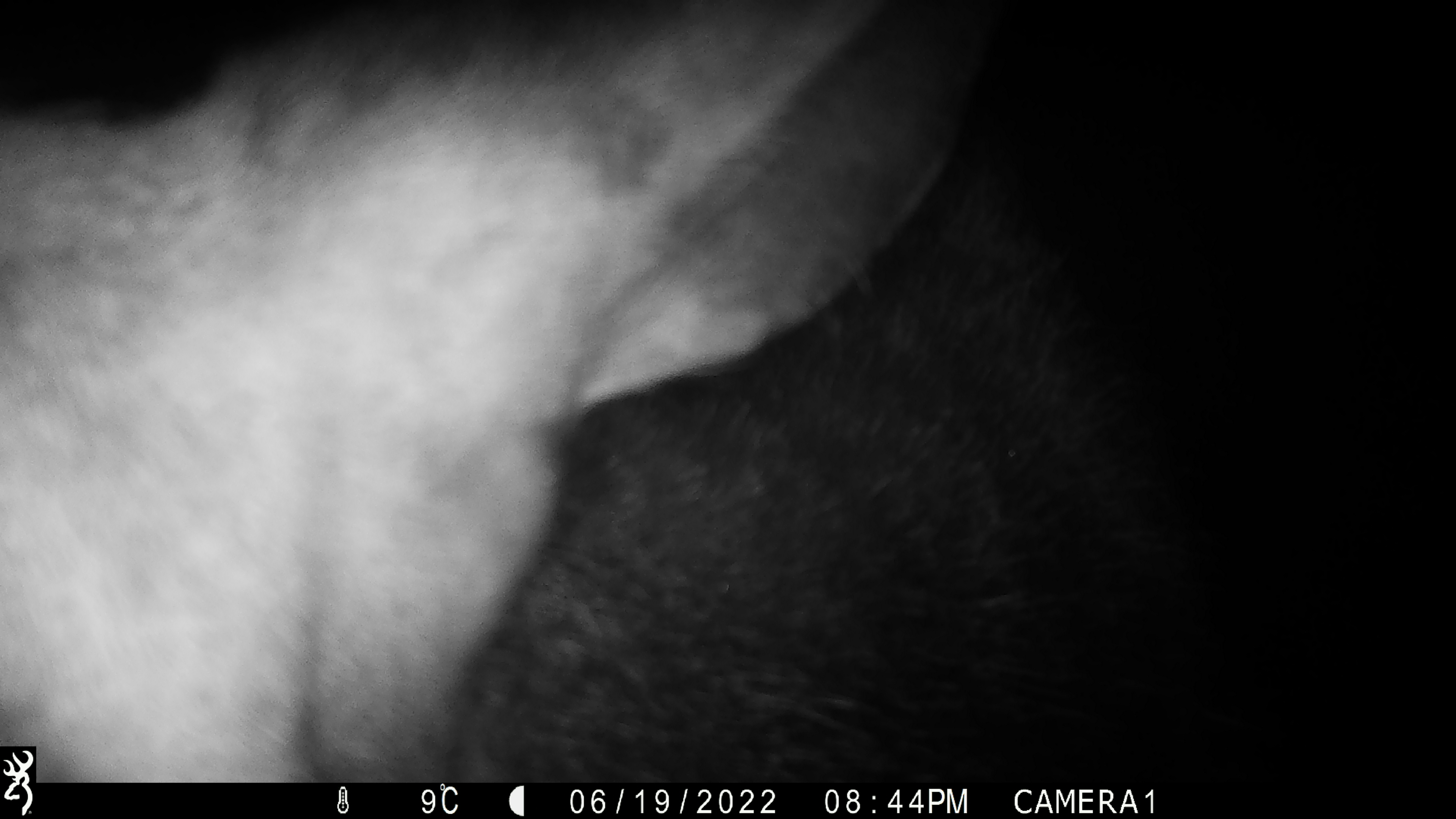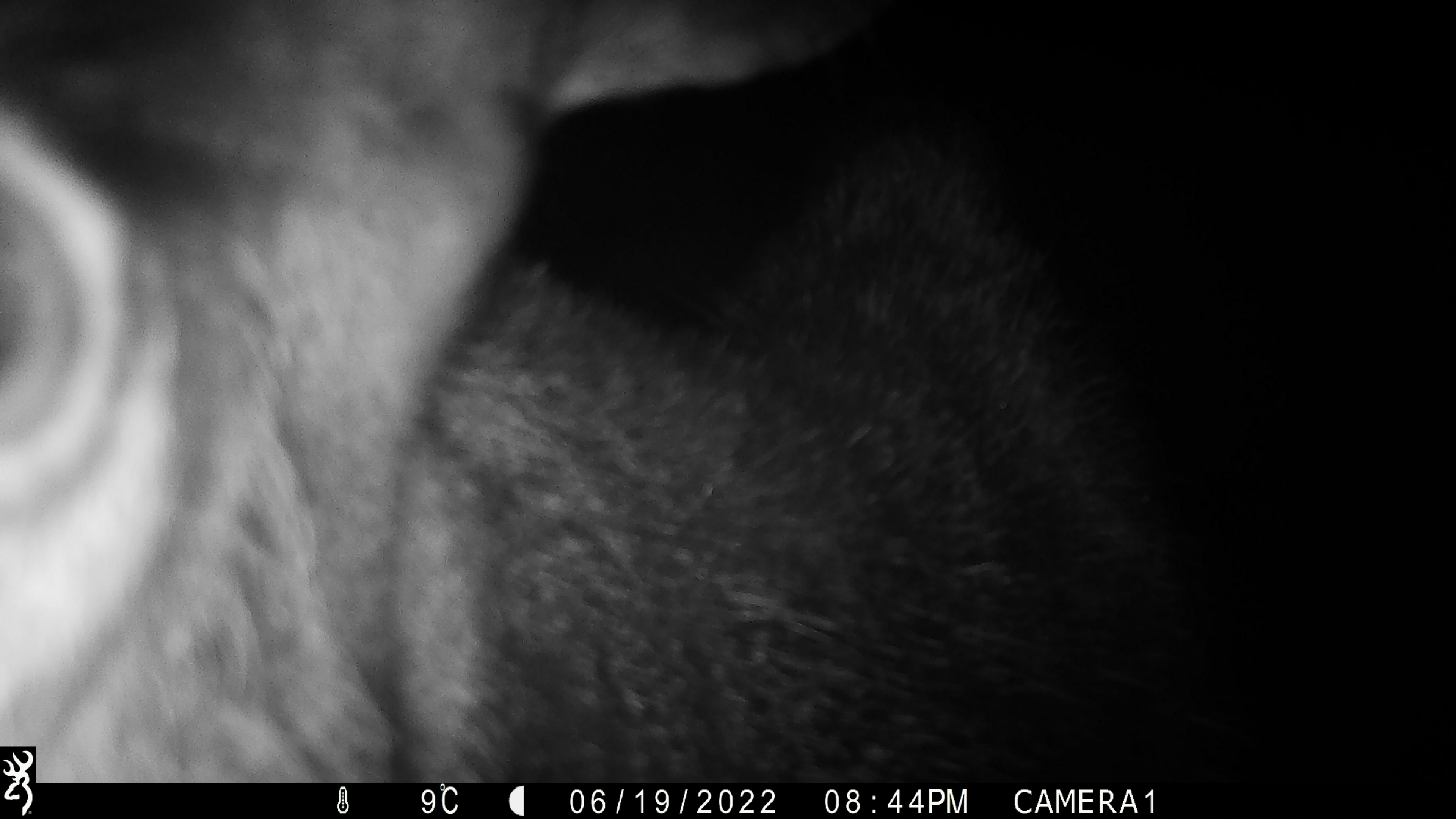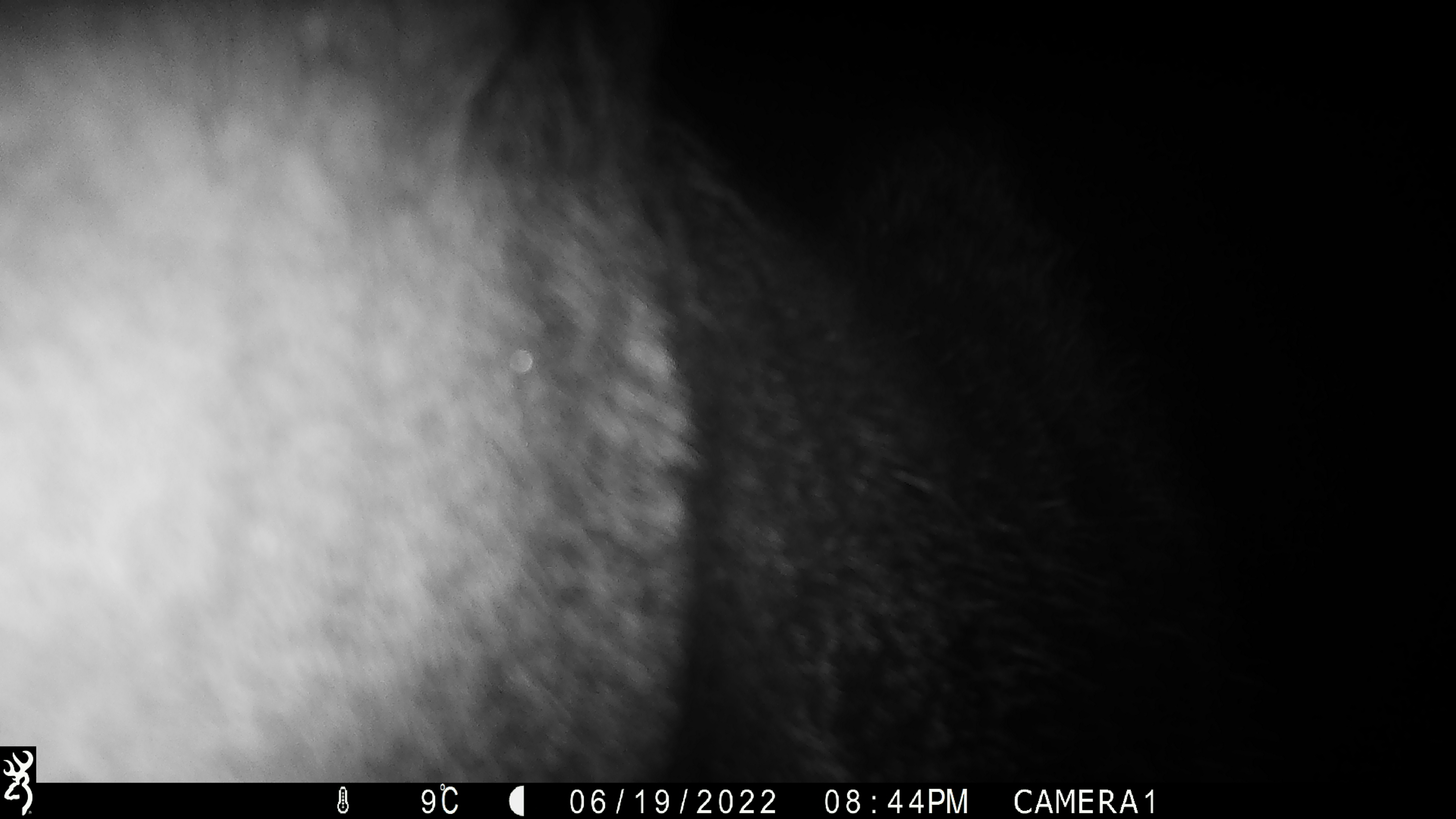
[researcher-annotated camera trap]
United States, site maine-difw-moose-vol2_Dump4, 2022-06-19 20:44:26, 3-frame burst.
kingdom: Animalia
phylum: Chordata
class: Mammalia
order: Artiodactyla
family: Cervidae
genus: Alces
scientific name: Alces alces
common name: moose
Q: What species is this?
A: Moose (Alces alces).